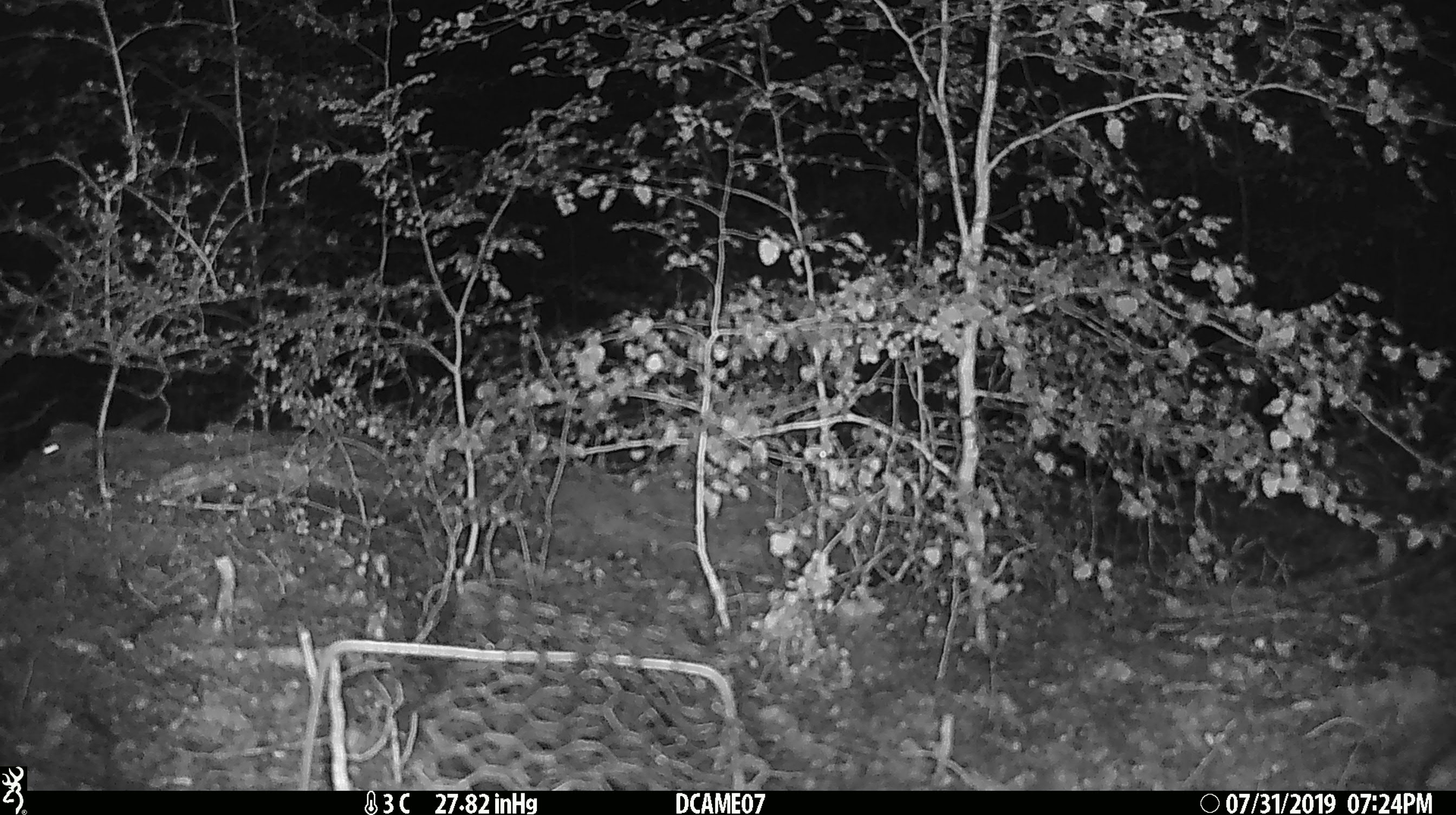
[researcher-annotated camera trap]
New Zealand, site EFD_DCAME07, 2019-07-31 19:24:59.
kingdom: Animalia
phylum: Chordata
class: Mammalia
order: Rodentia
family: Muridae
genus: Mus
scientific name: Mus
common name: mouse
Mouse (Mus).